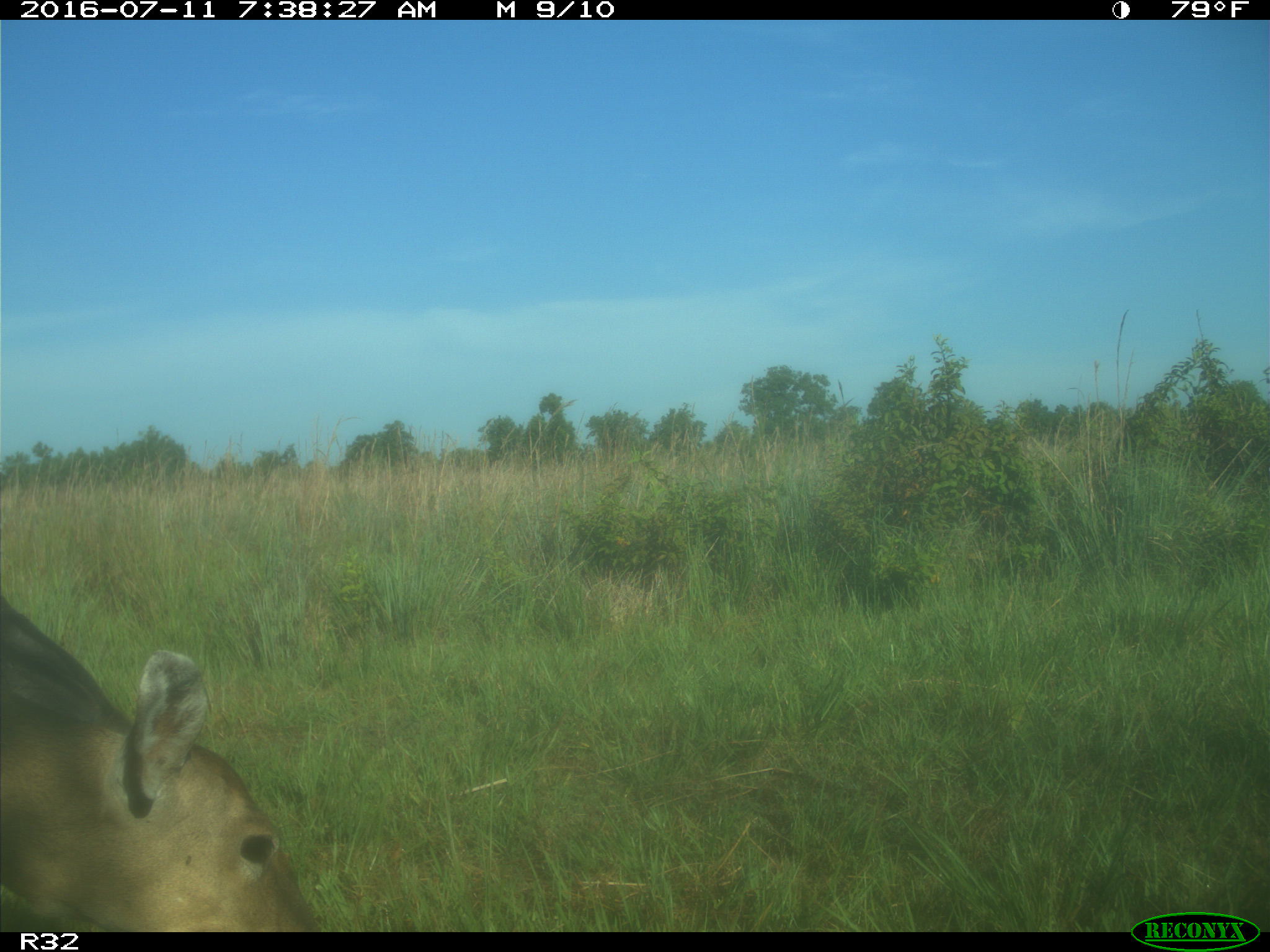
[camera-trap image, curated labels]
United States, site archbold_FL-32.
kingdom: Animalia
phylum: Chordata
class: Mammalia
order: Artiodactyla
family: Cervidae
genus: Odocoileus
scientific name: Odocoileus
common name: deer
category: unidentified deer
Unidentified deer (deer) (Odocoileus).